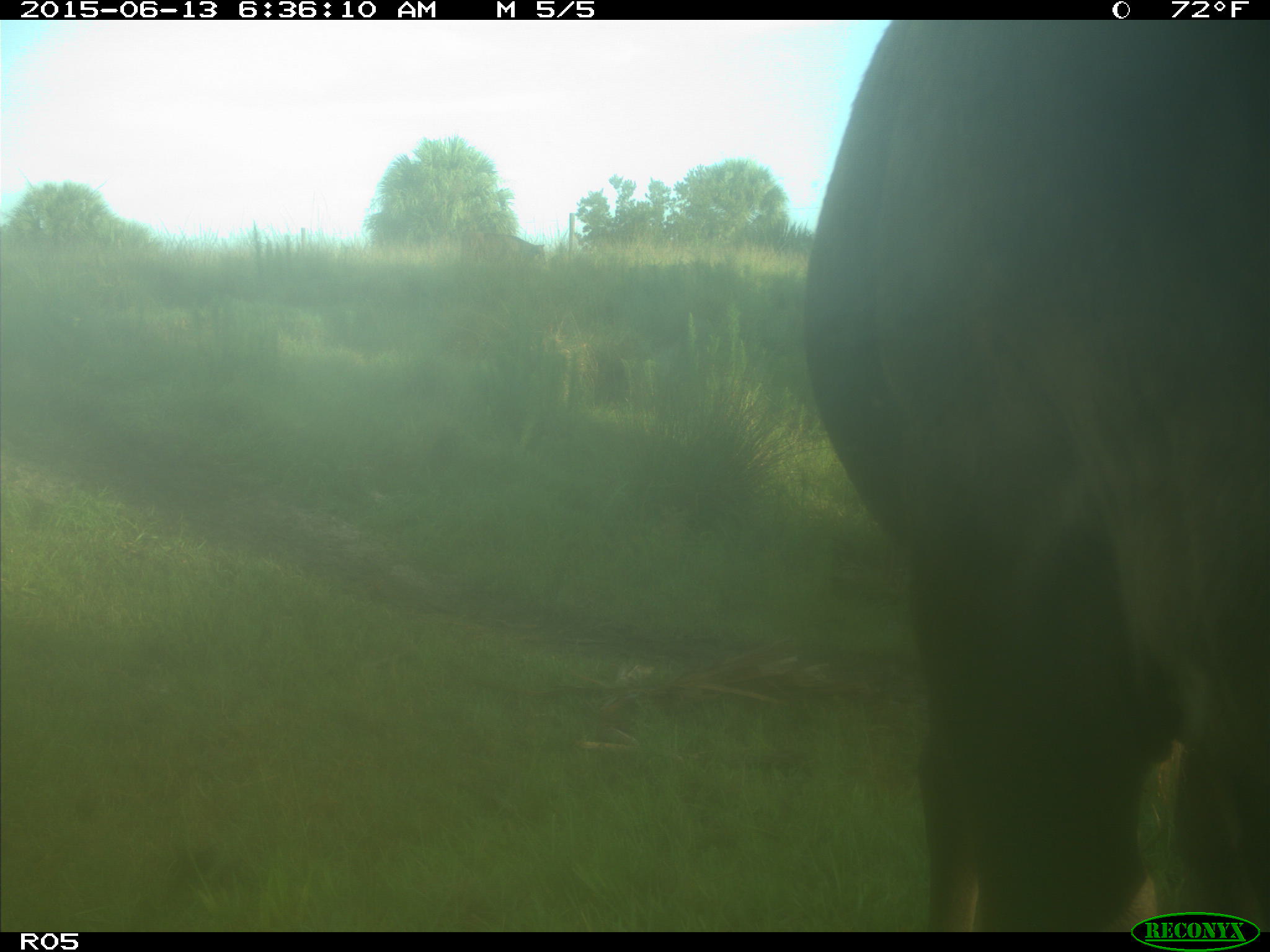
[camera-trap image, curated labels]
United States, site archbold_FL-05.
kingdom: Animalia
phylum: Chordata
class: Mammalia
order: Artiodactyla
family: Bovidae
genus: Bos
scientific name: Bos taurus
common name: domestic cow